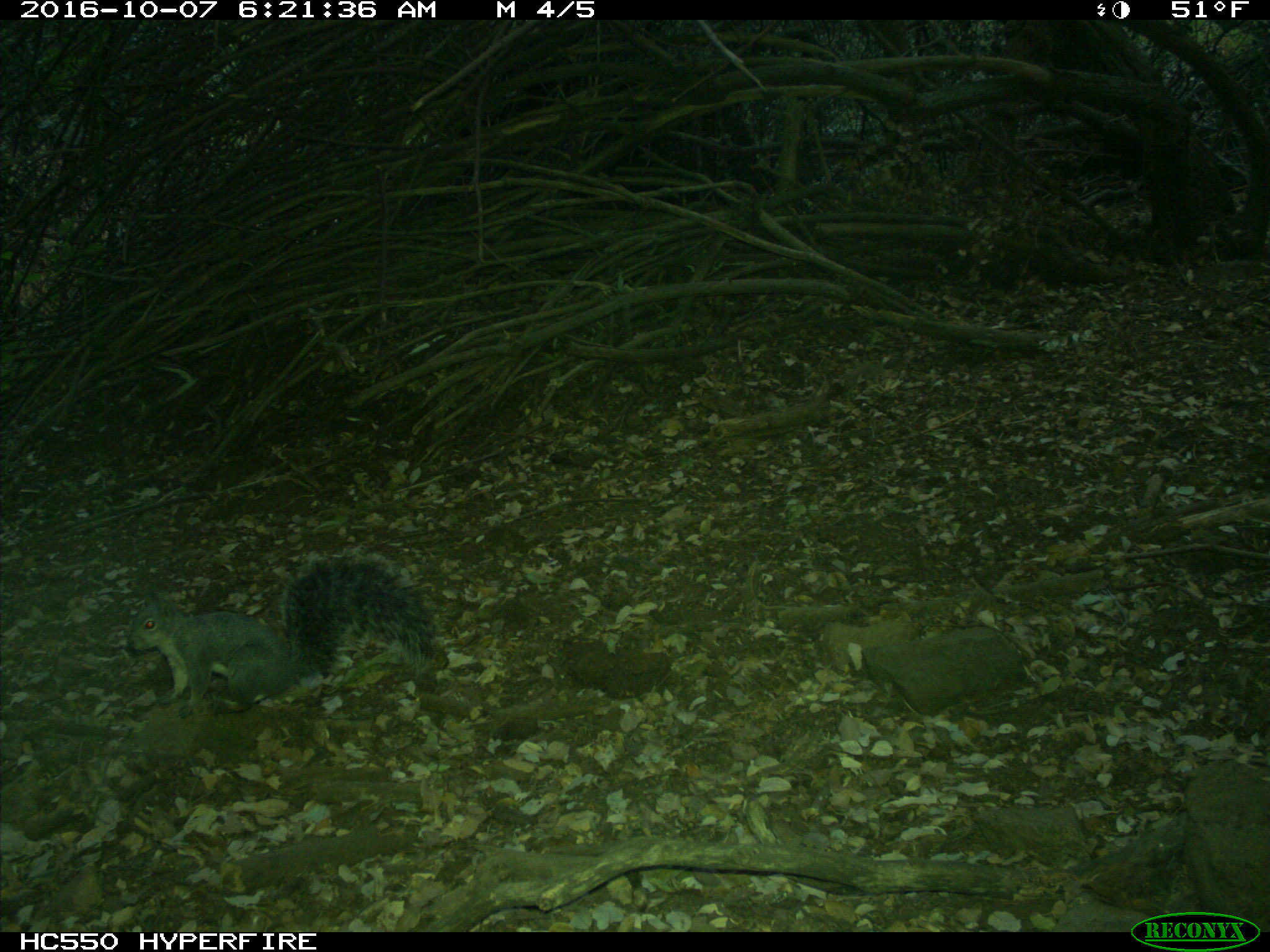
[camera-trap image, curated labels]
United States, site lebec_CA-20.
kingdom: Animalia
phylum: Chordata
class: Mammalia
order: Rodentia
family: Sciuridae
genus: Sciurus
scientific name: Sciurus carolinensis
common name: eastern gray squirrel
Sciurus carolinensis (eastern gray squirrel).